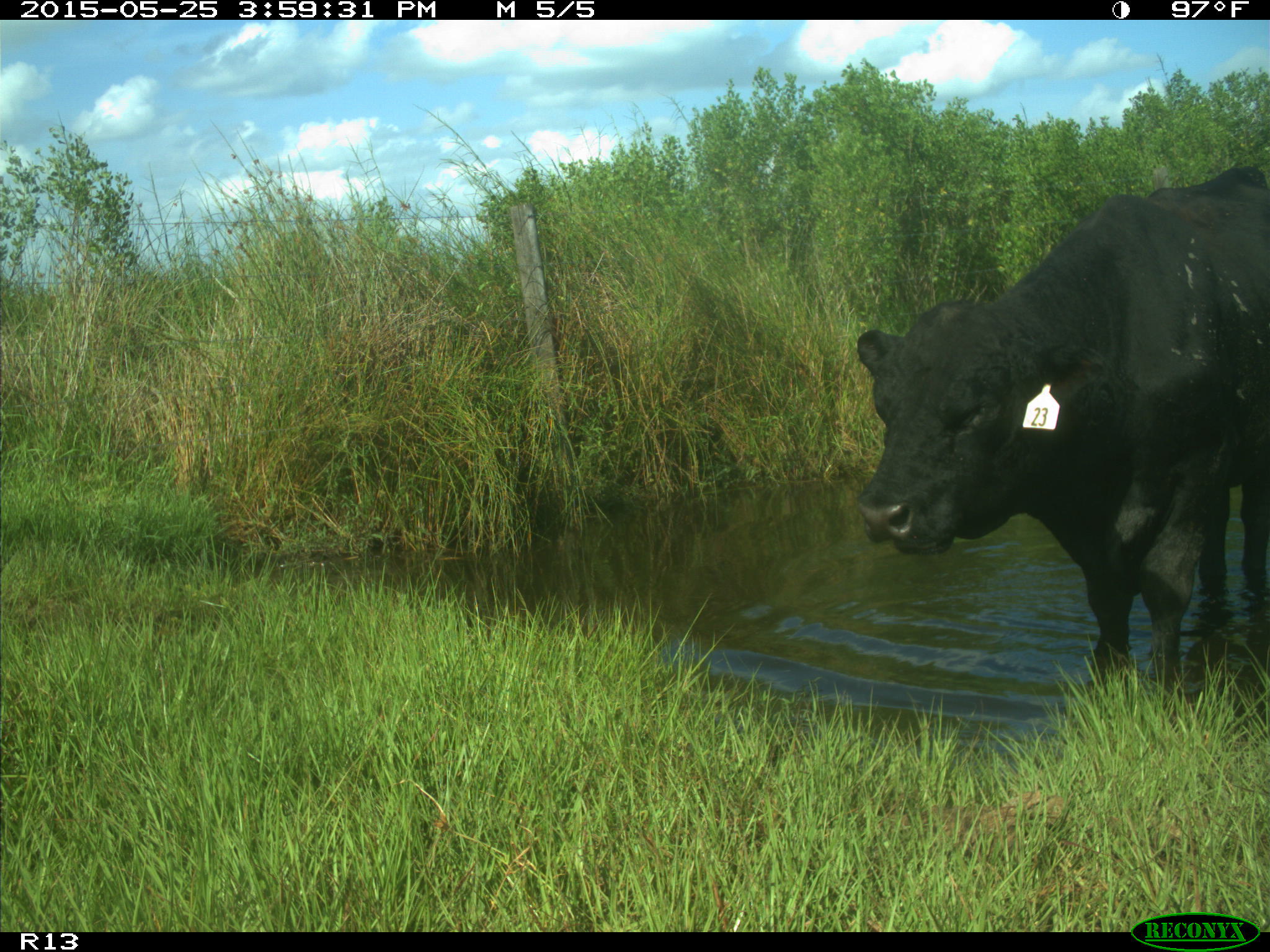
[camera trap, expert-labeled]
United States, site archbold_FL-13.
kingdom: Animalia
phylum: Chordata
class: Mammalia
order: Artiodactyla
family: Bovidae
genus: Bos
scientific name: Bos taurus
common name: domestic cow